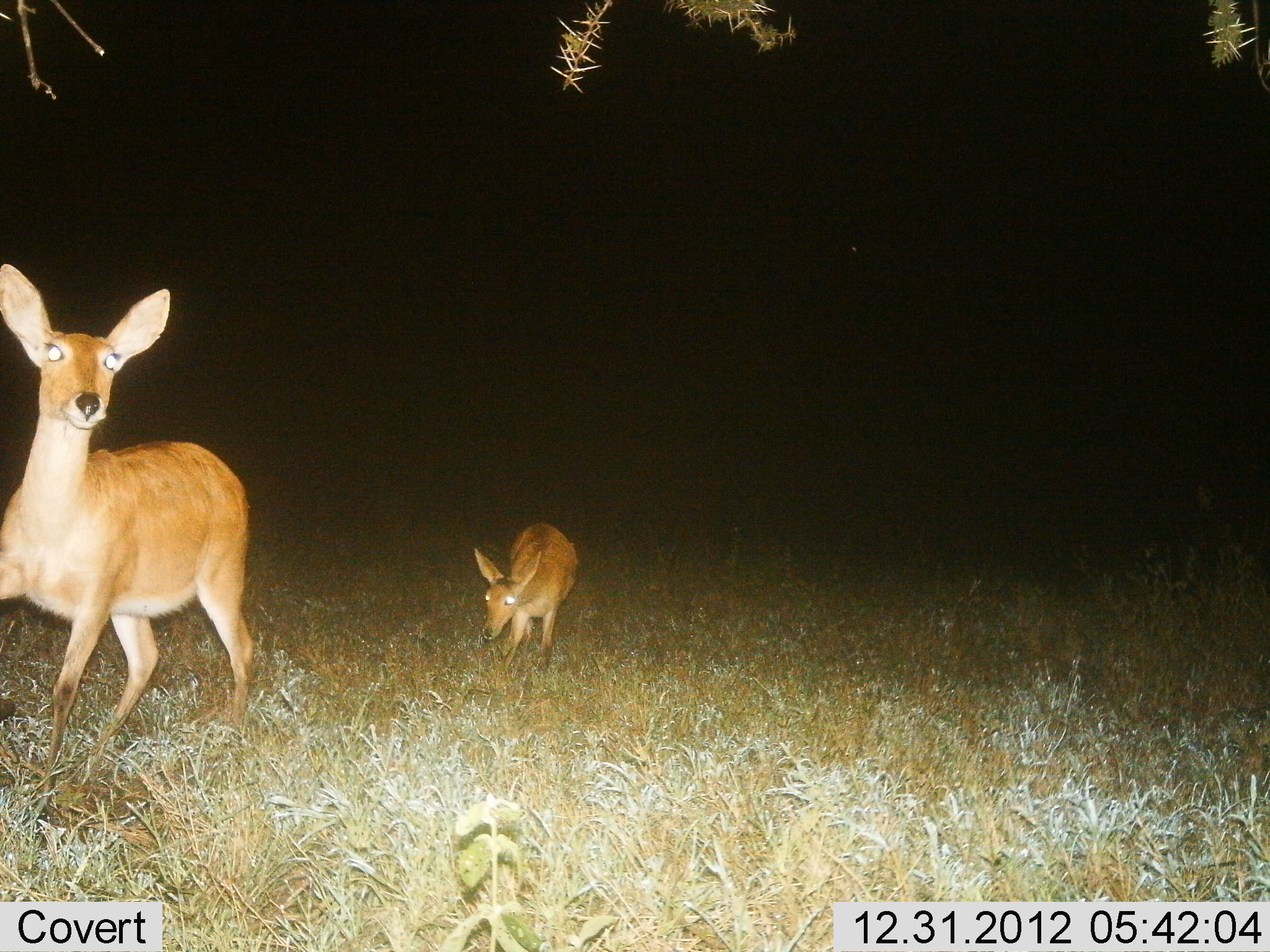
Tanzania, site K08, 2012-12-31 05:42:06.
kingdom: Animalia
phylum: Chordata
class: Mammalia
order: Artiodactyla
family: Bovidae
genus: Redunca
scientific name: Redunca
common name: reedbuck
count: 2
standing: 48%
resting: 4%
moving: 44%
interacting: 4%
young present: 68%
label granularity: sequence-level